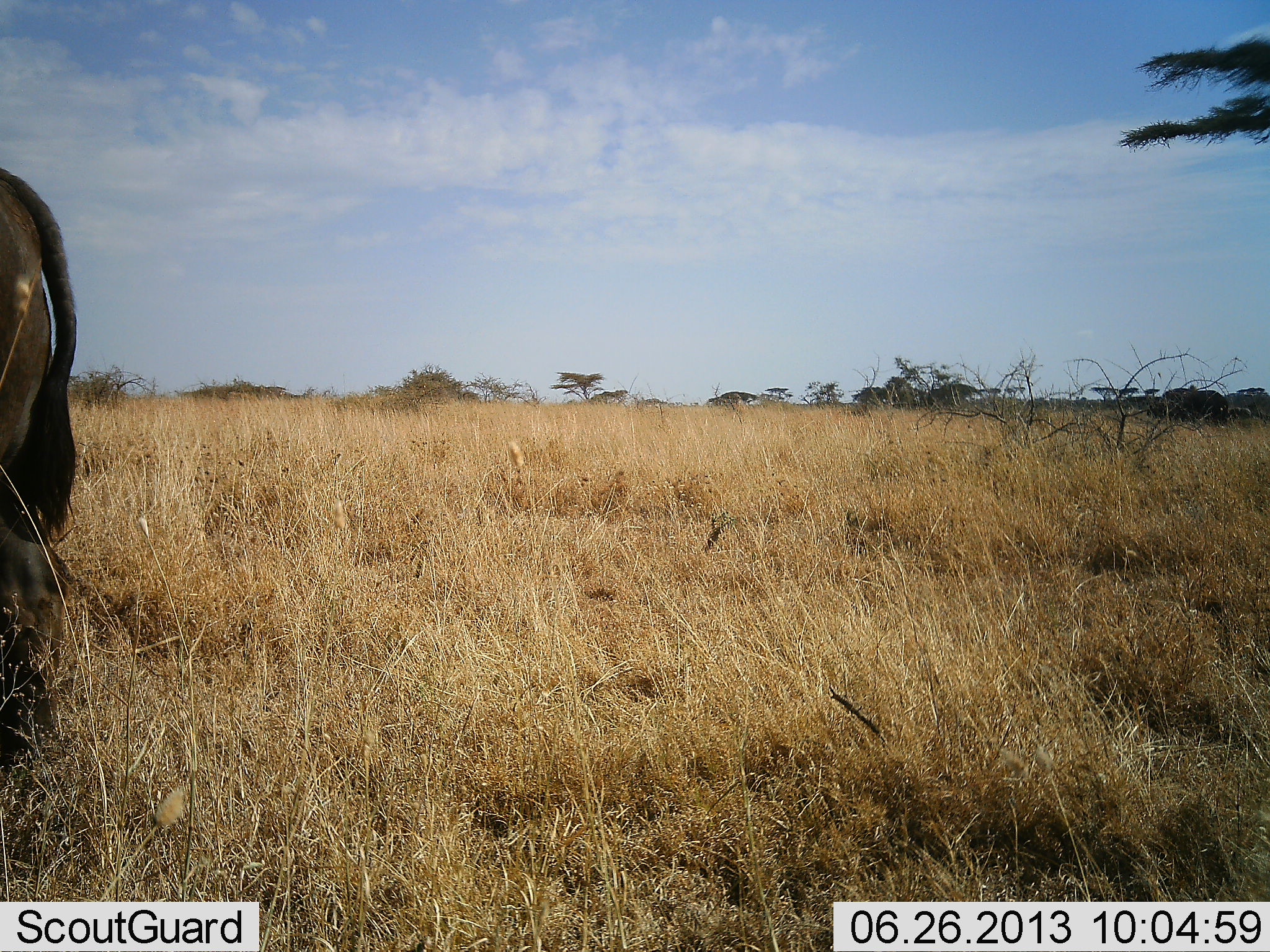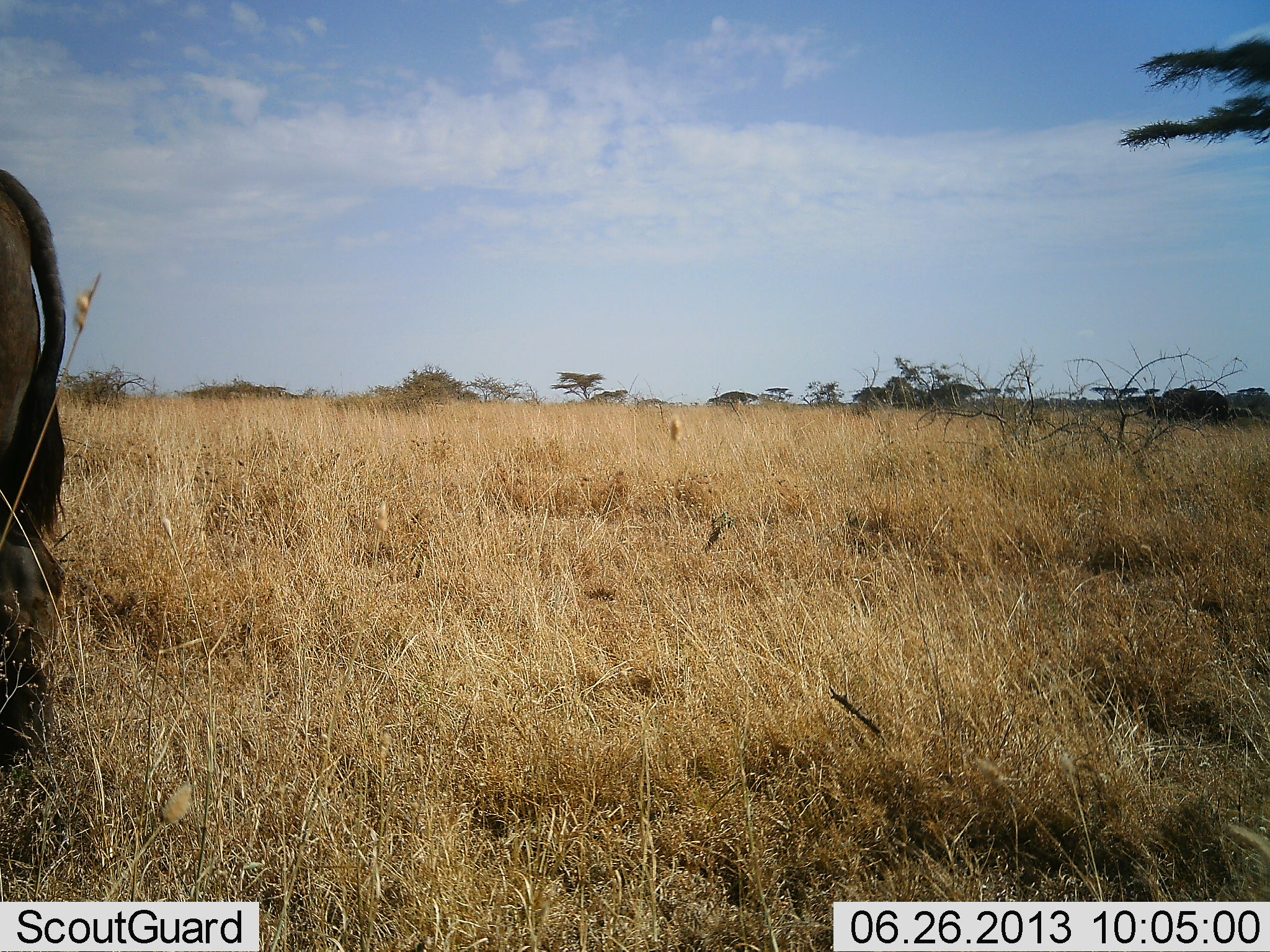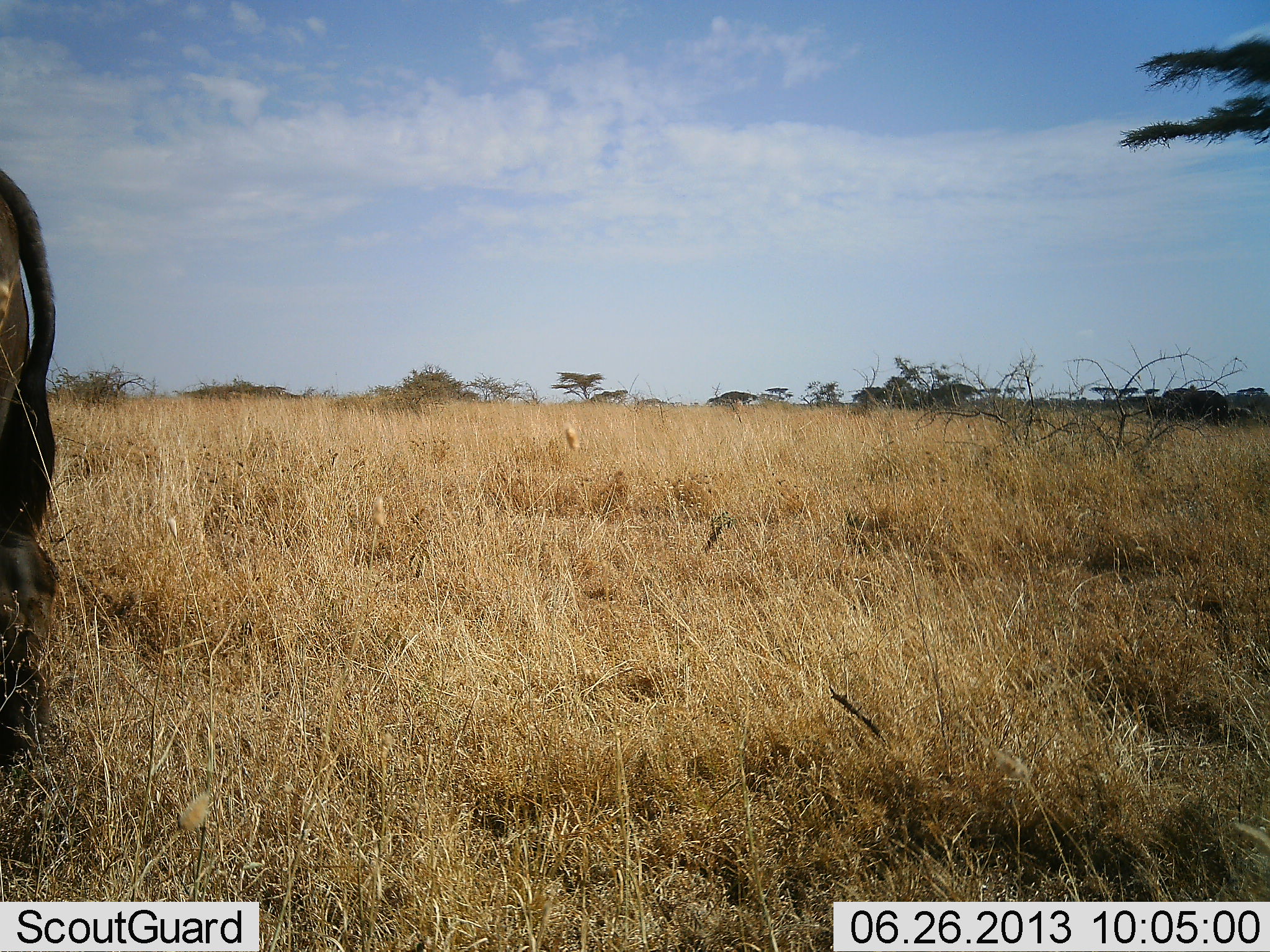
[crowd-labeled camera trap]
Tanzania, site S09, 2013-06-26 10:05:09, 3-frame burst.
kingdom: Animalia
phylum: Chordata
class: Mammalia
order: Artiodactyla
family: Bovidae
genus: Tragelaphus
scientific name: Tragelaphus oryx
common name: eland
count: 1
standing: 100%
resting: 0%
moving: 0%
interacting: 0%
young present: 0%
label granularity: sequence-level